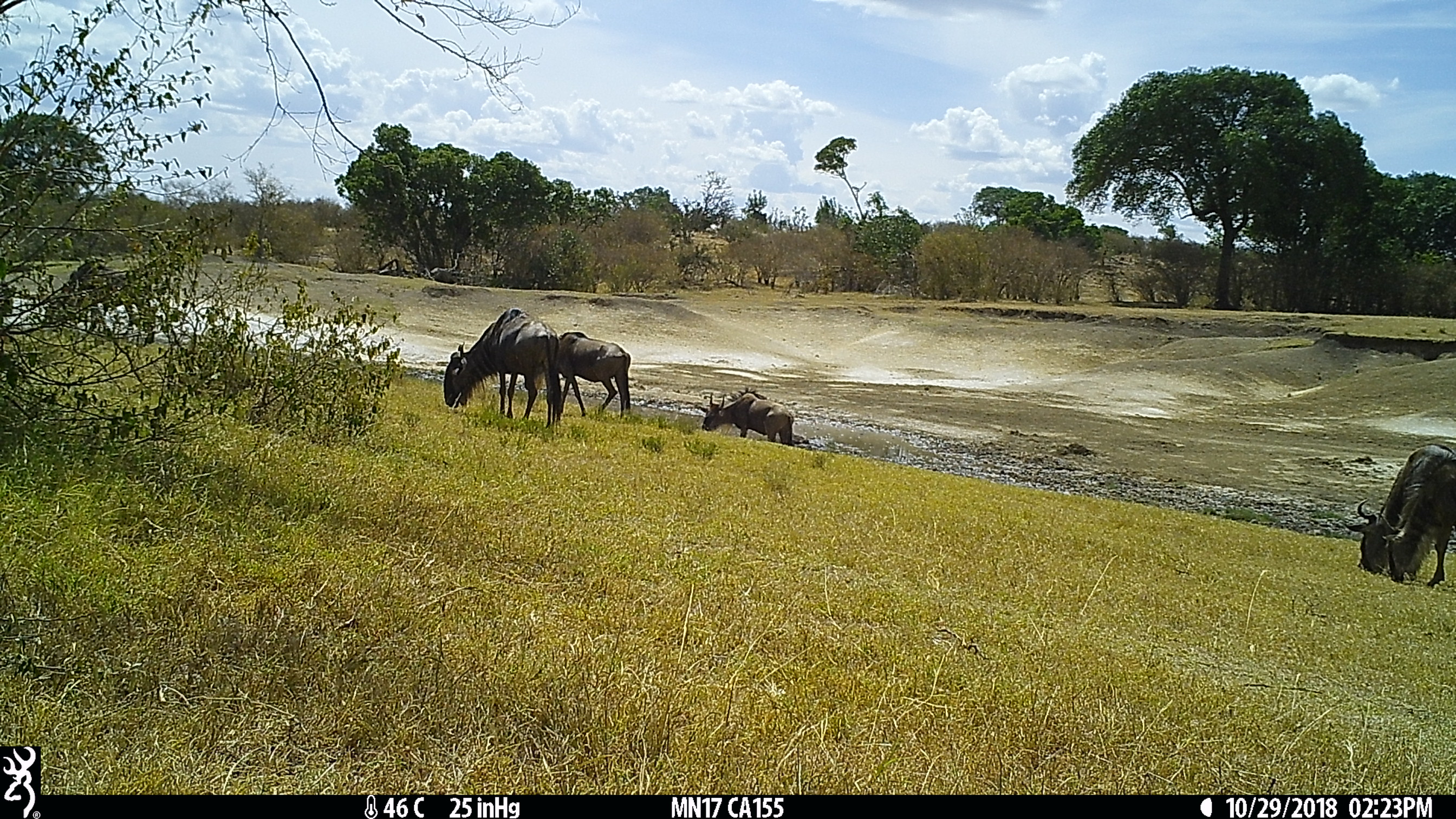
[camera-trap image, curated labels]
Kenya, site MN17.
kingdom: Animalia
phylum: Chordata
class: Mammalia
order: Artiodactyla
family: Bovidae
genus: Connochaetes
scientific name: Connochaetes taurinus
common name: blue wildebeest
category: wildebeest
Wildebeest (blue wildebeest) (Connochaetes taurinus).